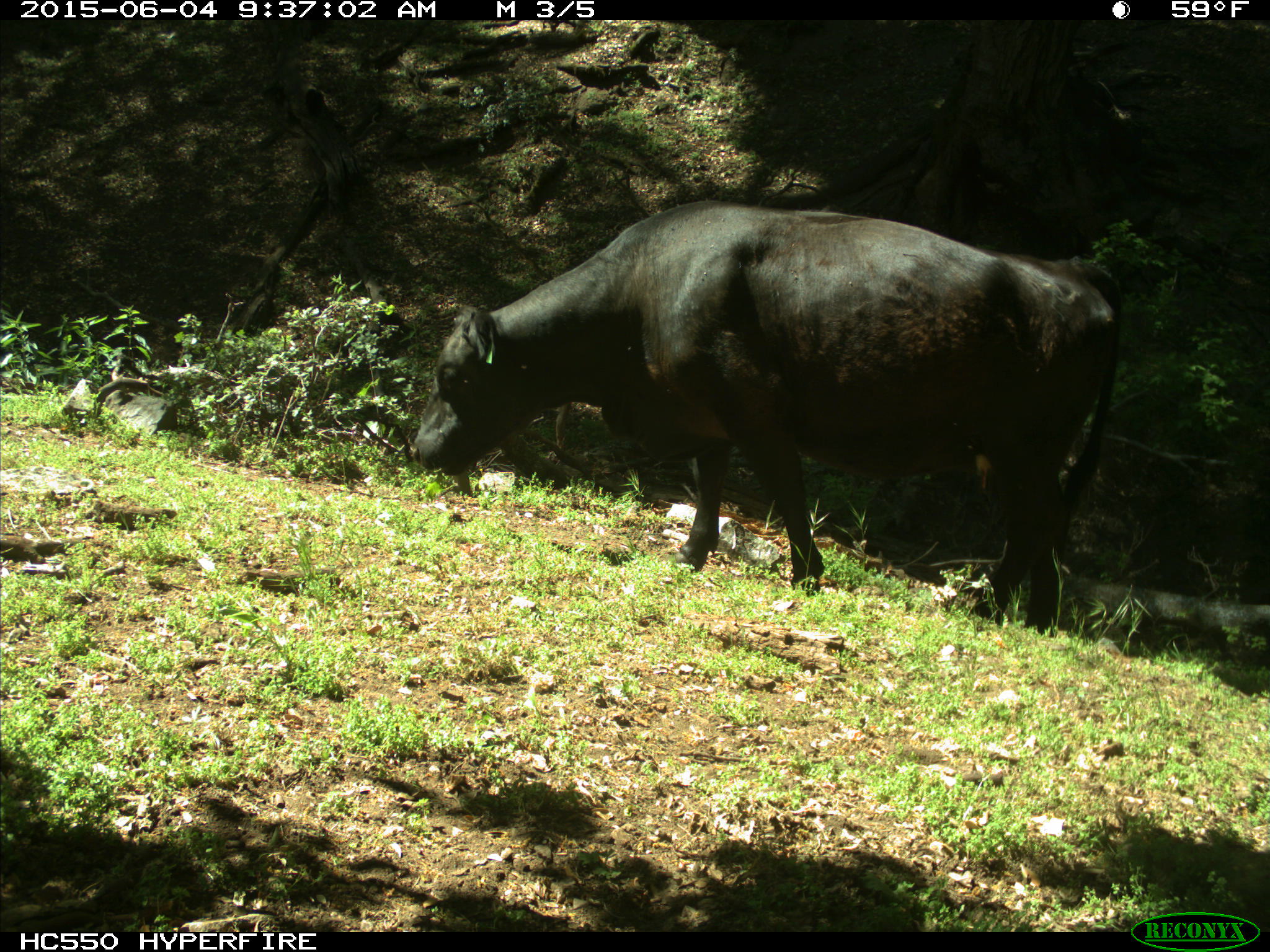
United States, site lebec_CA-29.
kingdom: Animalia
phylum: Chordata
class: Mammalia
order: Artiodactyla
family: Bovidae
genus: Bos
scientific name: Bos taurus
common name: domestic cow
Bos taurus (domestic cow).